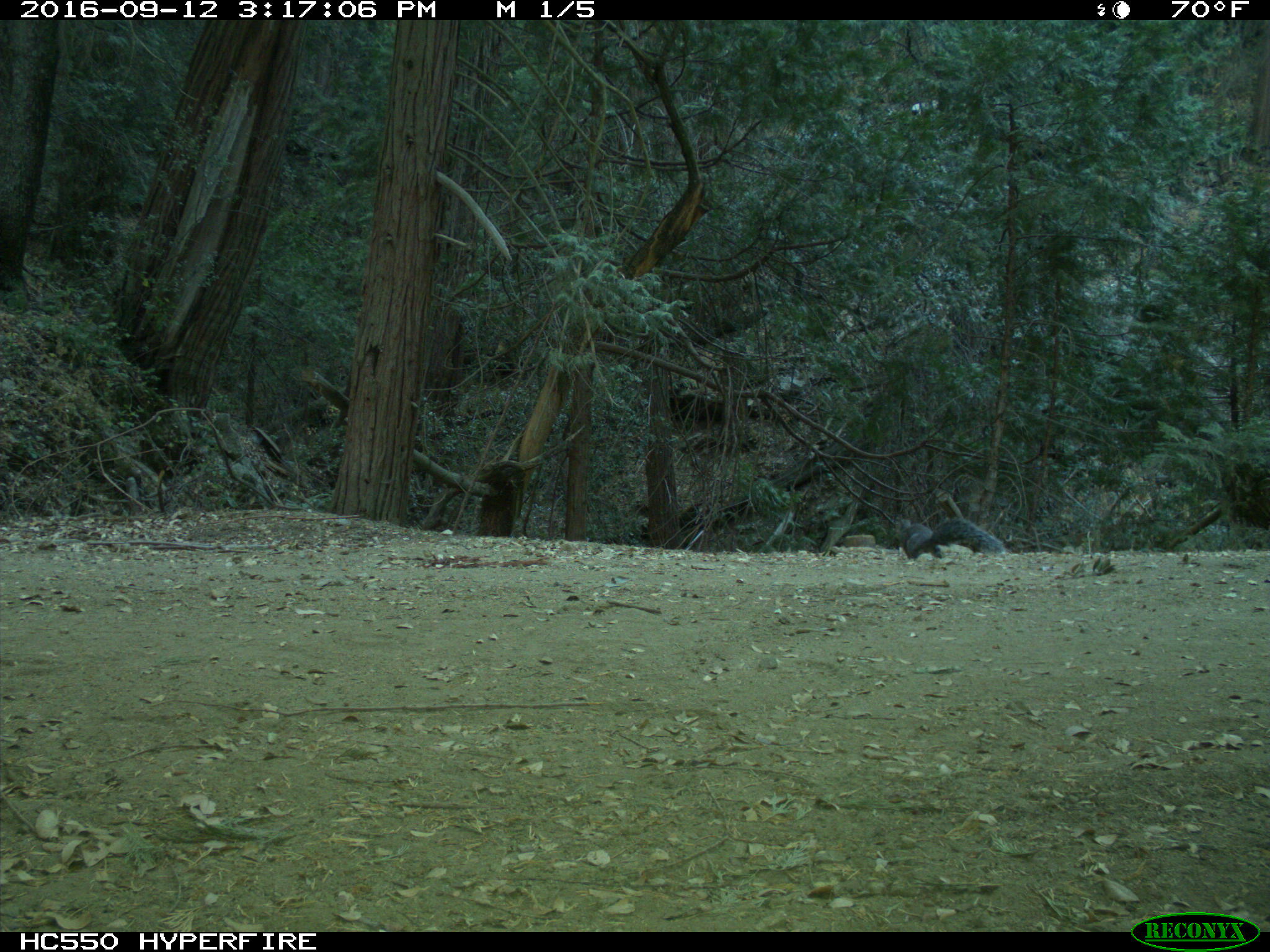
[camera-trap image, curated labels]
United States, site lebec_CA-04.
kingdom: Animalia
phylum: Chordata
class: Mammalia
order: Rodentia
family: Sciuridae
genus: Sciurus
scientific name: Sciurus carolinensis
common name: eastern gray squirrel